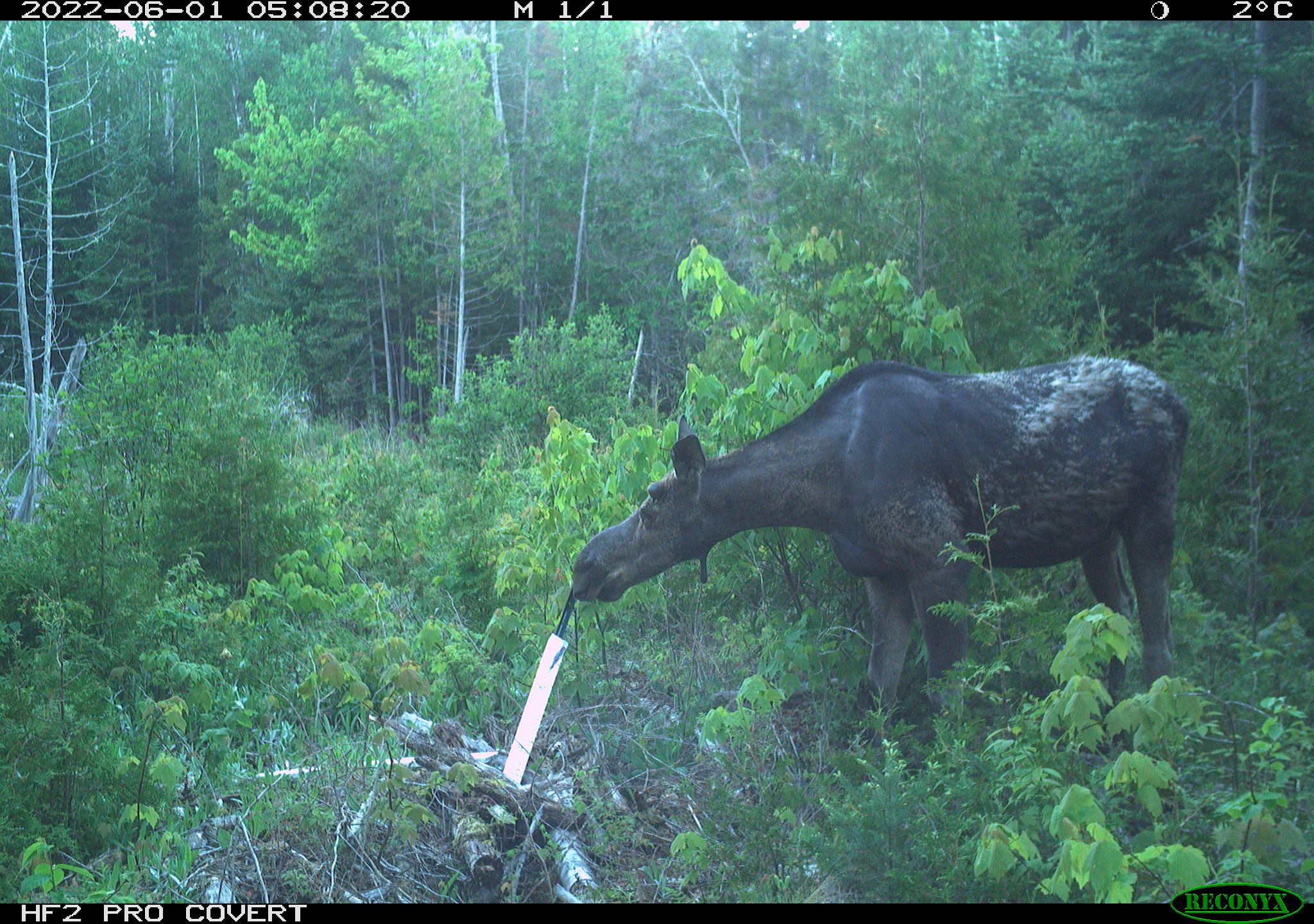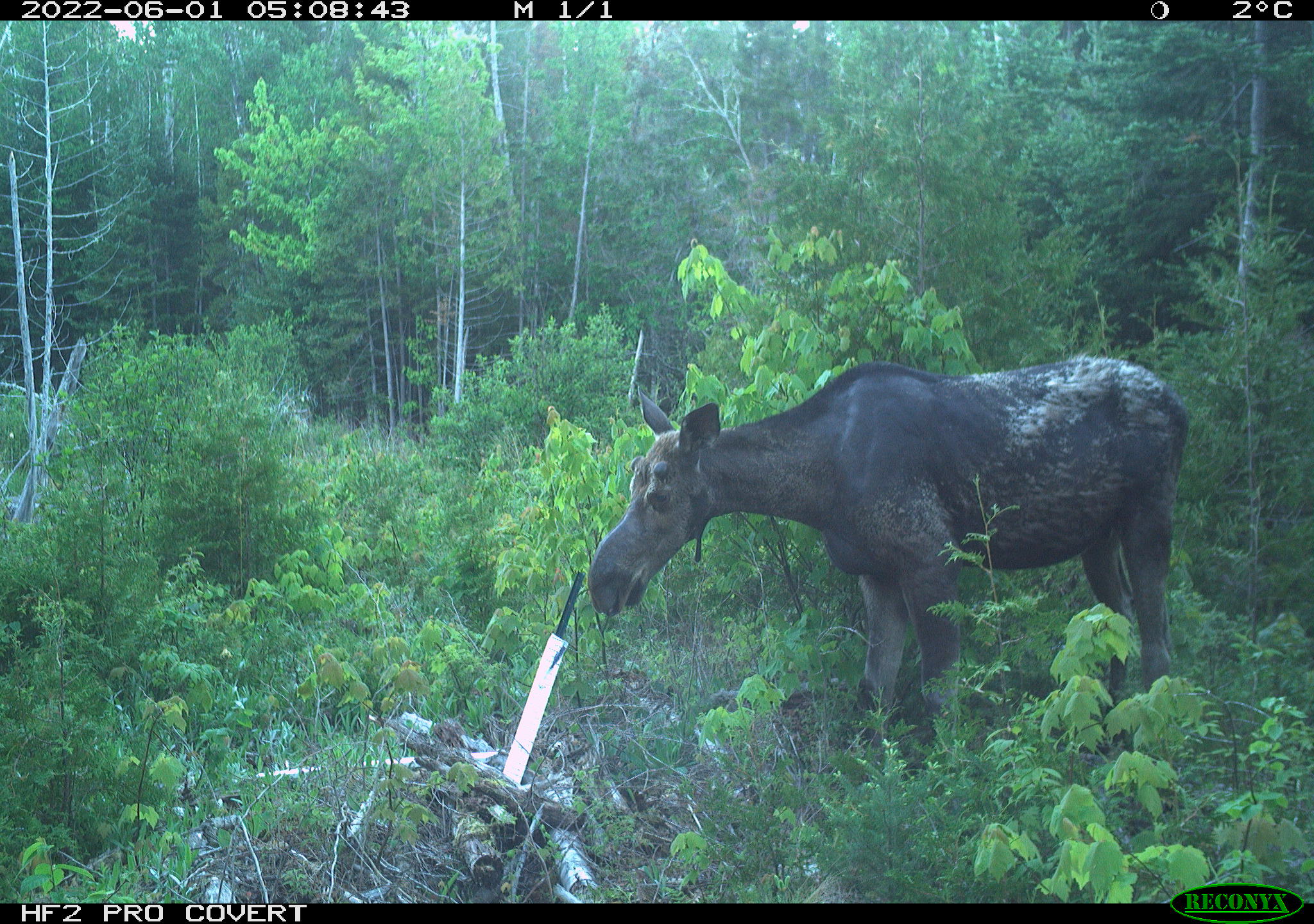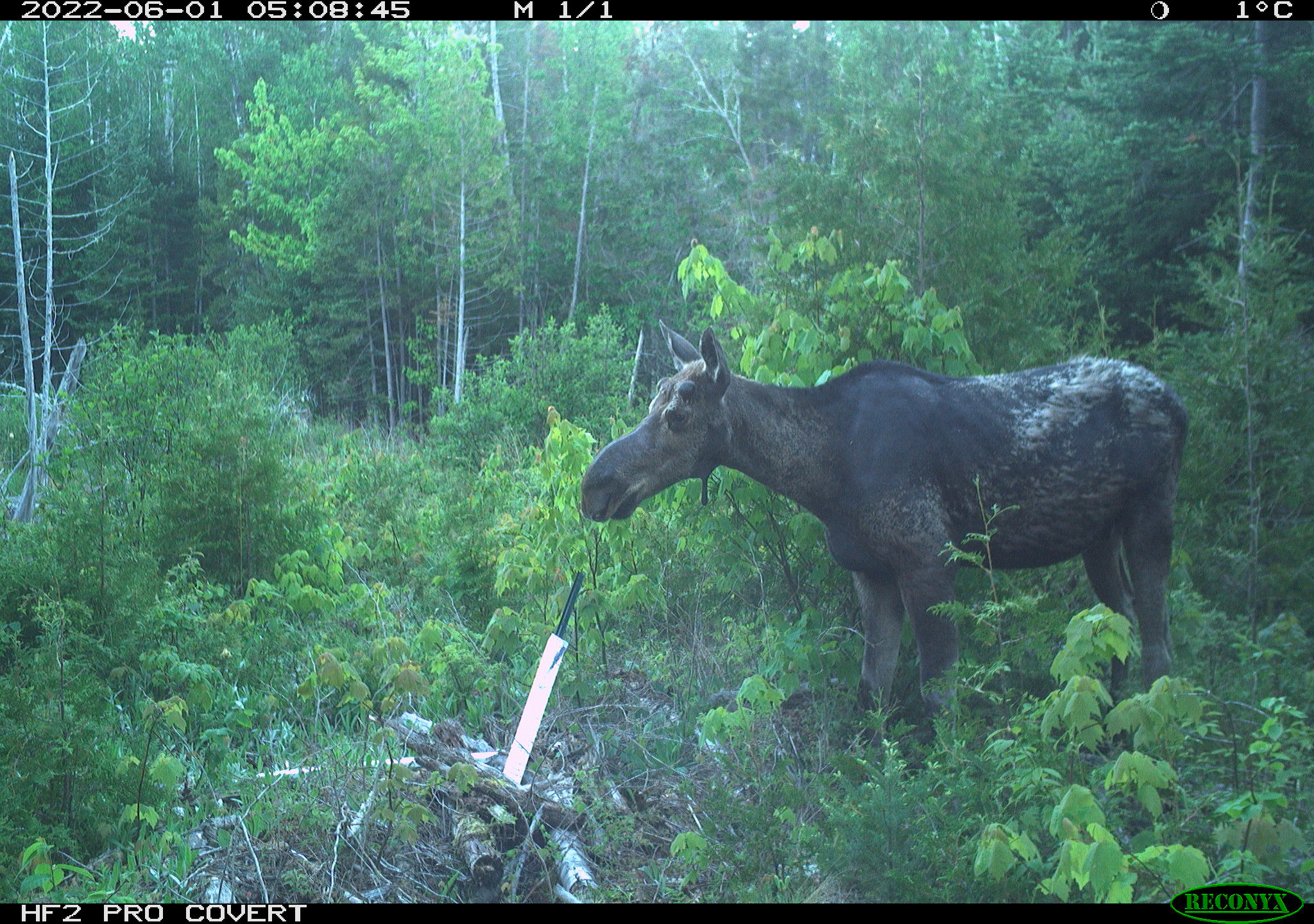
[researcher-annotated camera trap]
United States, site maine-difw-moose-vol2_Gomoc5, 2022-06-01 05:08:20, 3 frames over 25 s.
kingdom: Animalia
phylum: Chordata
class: Mammalia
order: Artiodactyla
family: Cervidae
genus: Alces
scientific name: Alces alces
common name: moose